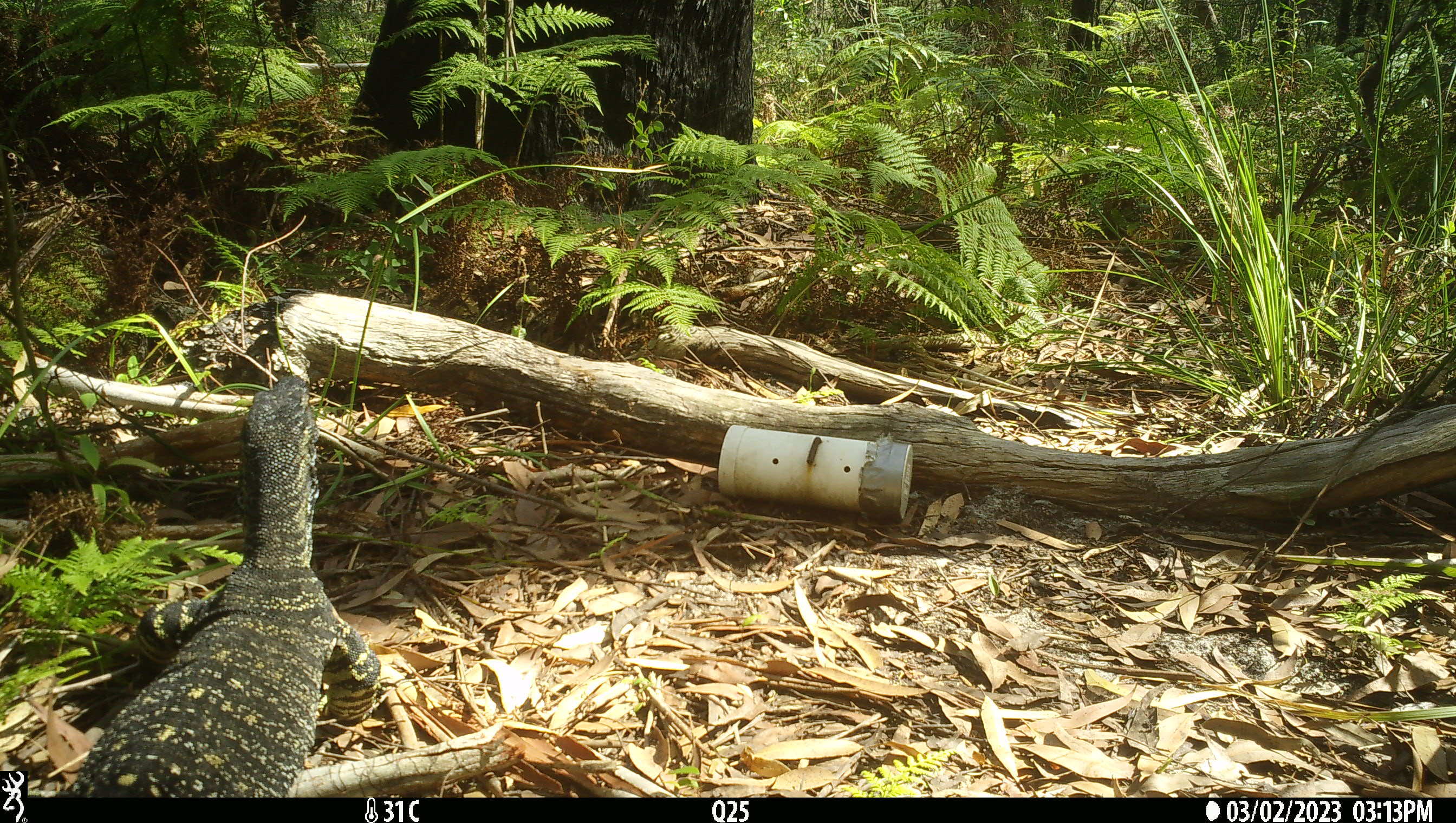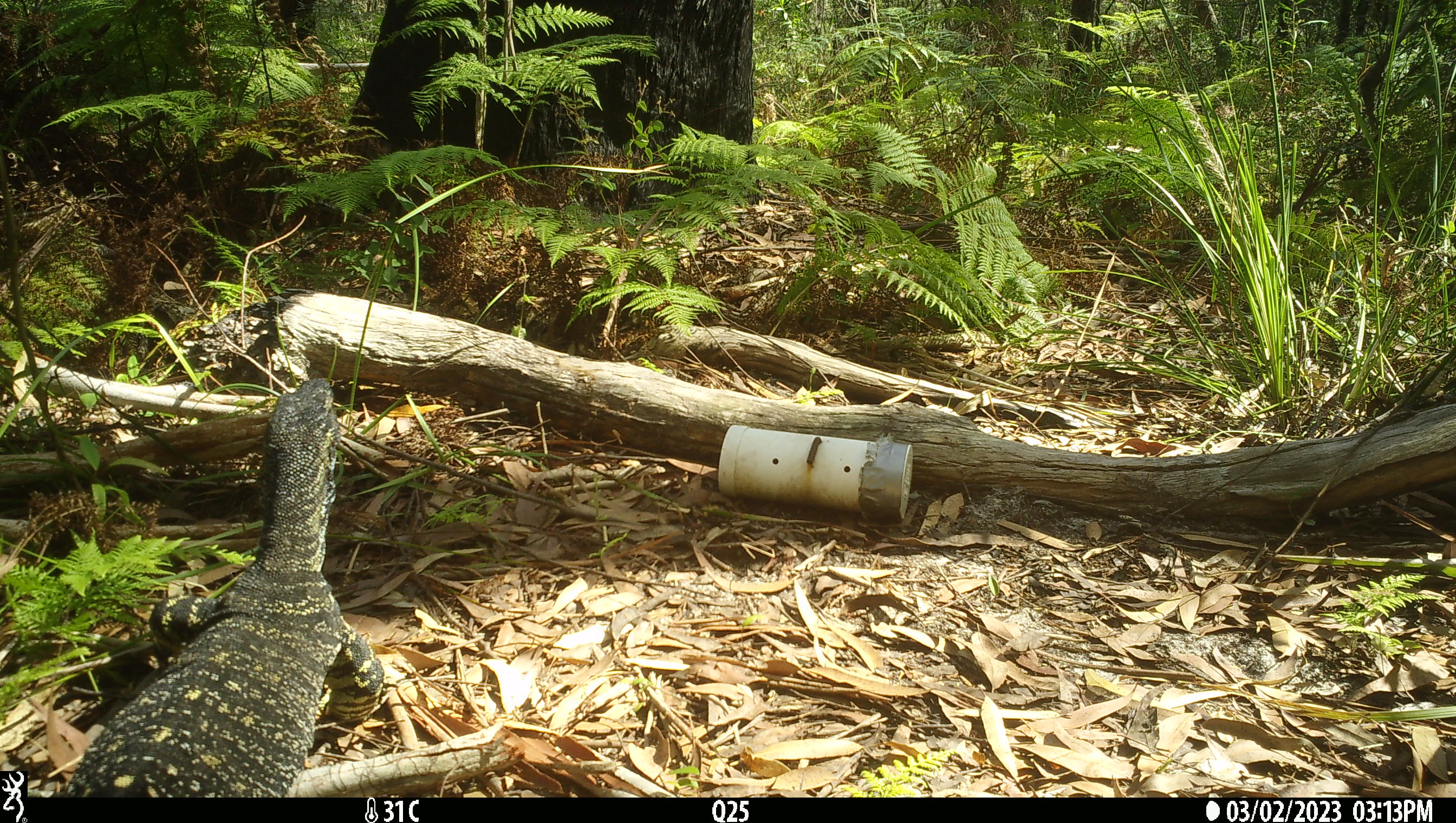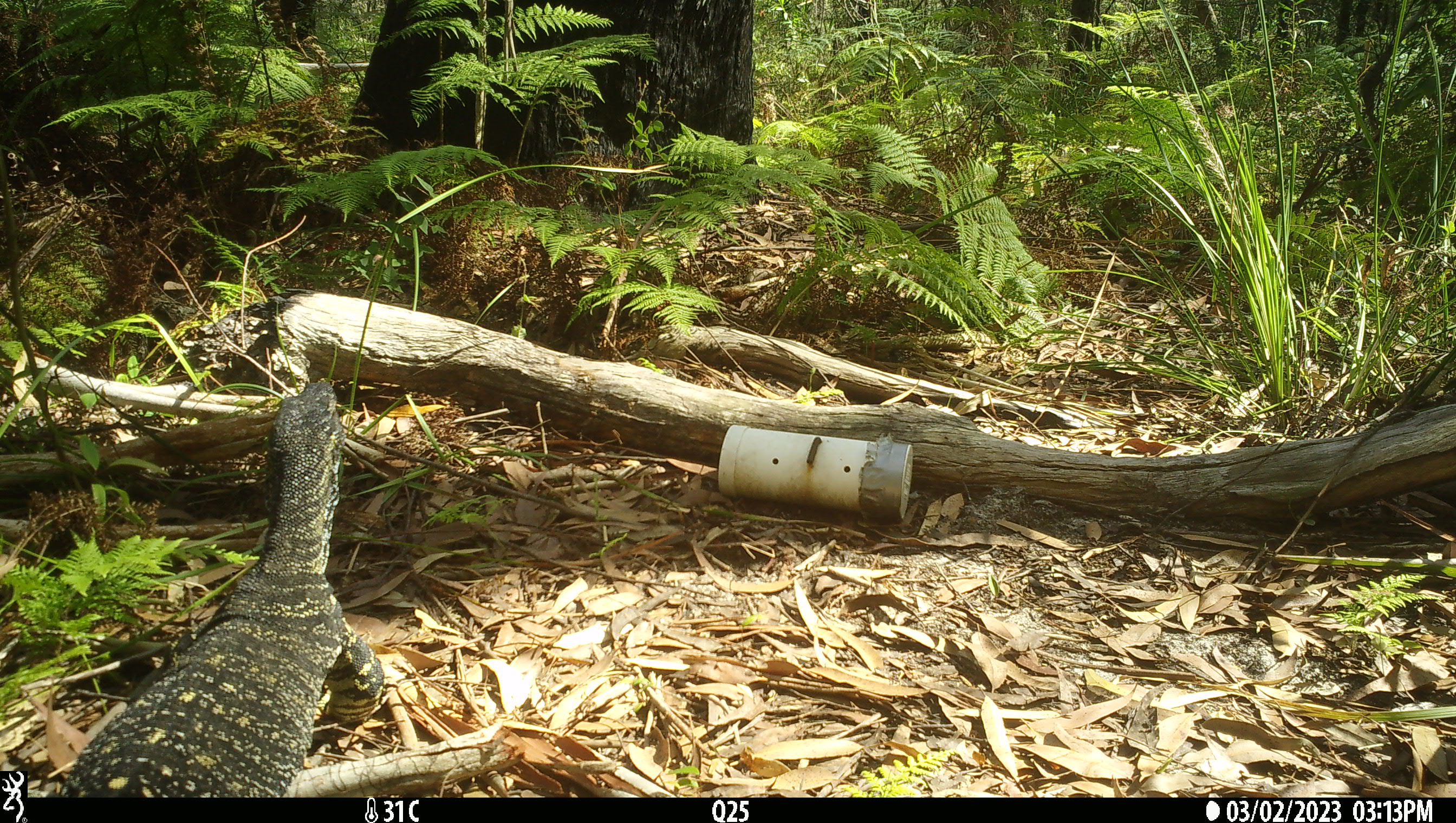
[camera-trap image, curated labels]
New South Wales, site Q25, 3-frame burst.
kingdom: Animalia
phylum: Chordata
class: Reptilia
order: Squamata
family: Varanidae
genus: Varanus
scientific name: Varanus varius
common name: lace monitor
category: goanna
Goanna (lace monitor) (Varanus varius).